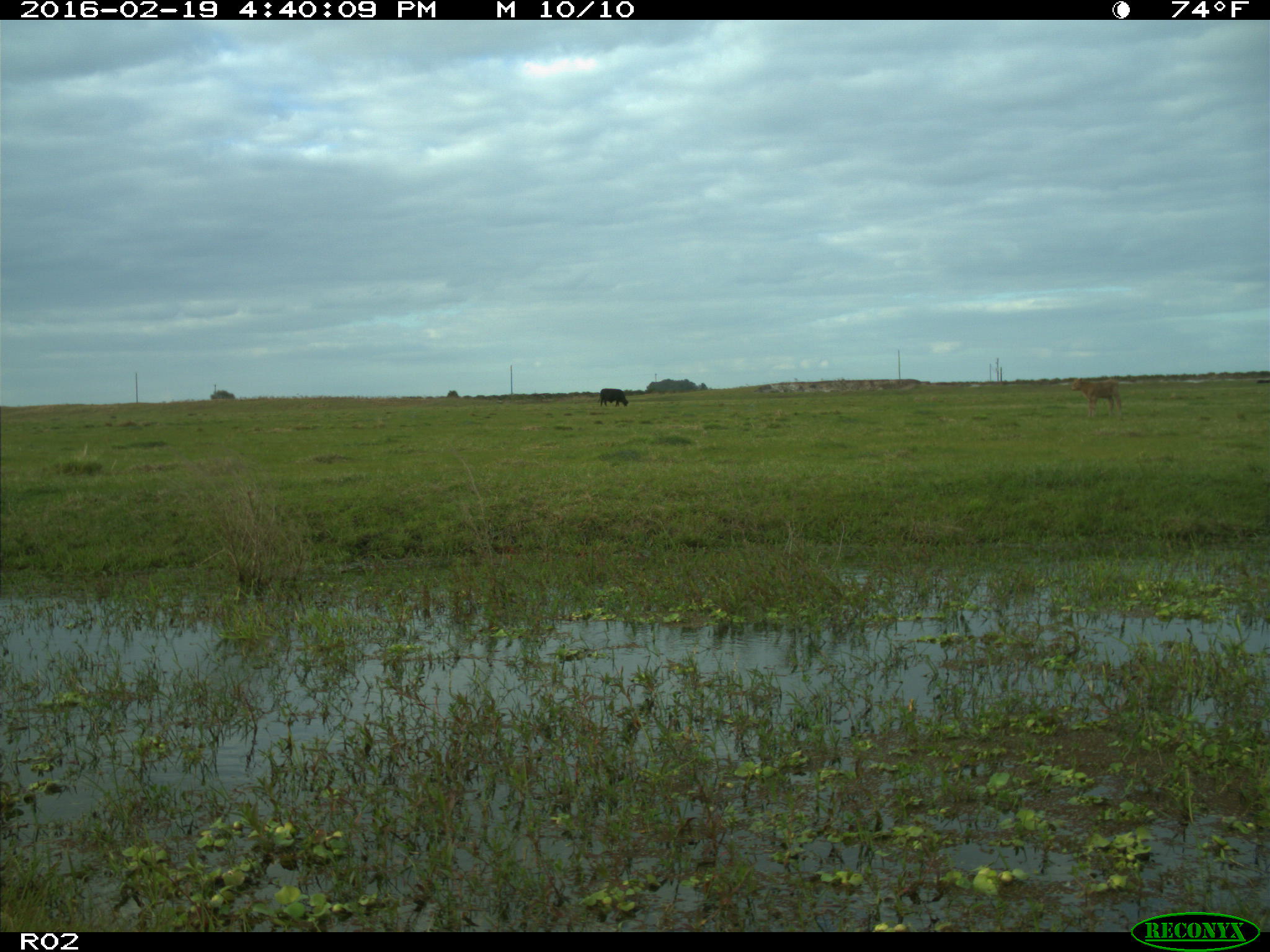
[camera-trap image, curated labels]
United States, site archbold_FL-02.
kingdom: Animalia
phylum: Chordata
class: Mammalia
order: Artiodactyla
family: Bovidae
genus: Bos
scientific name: Bos taurus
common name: domestic cow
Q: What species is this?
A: Bos taurus (domestic cow).